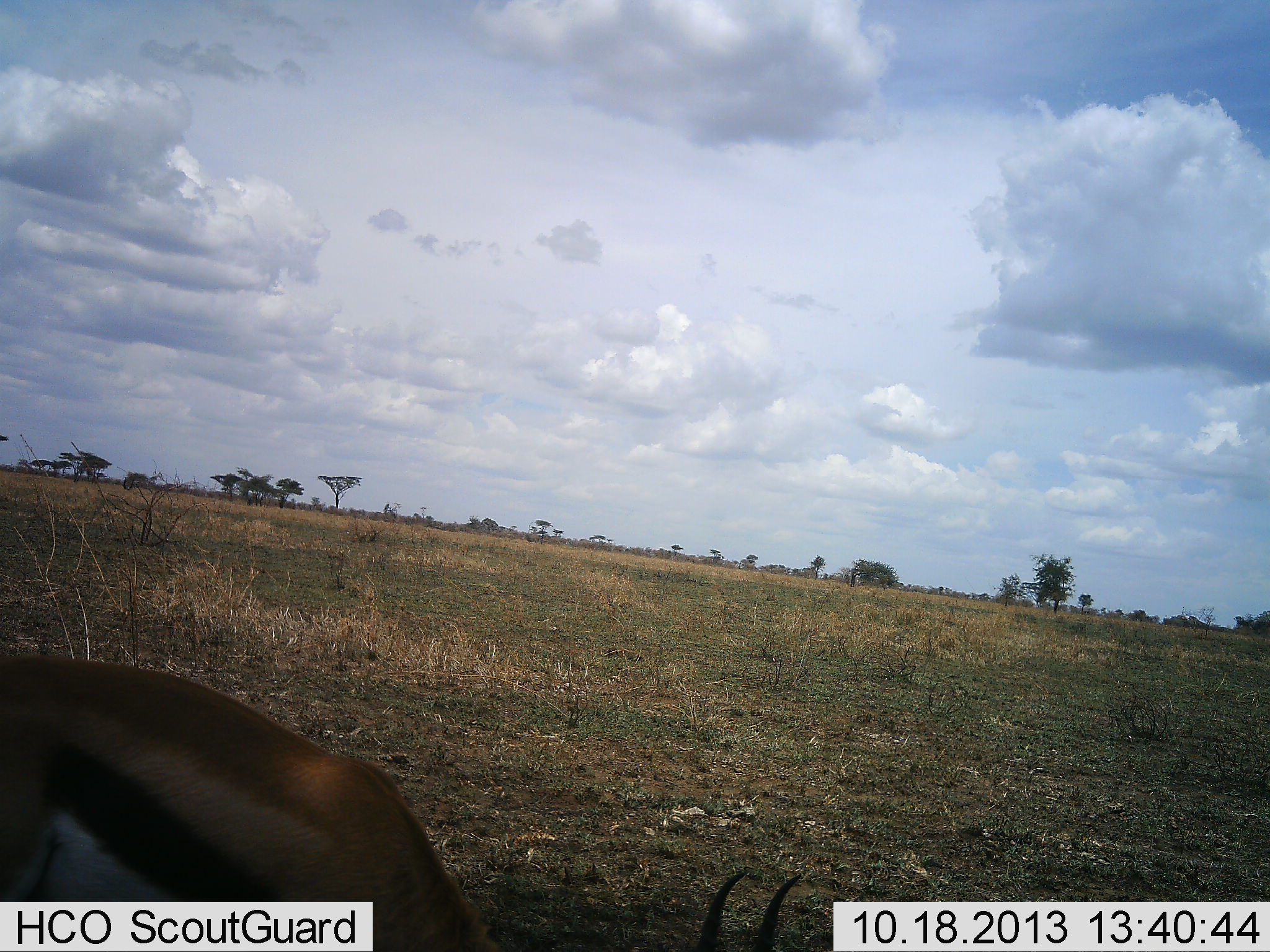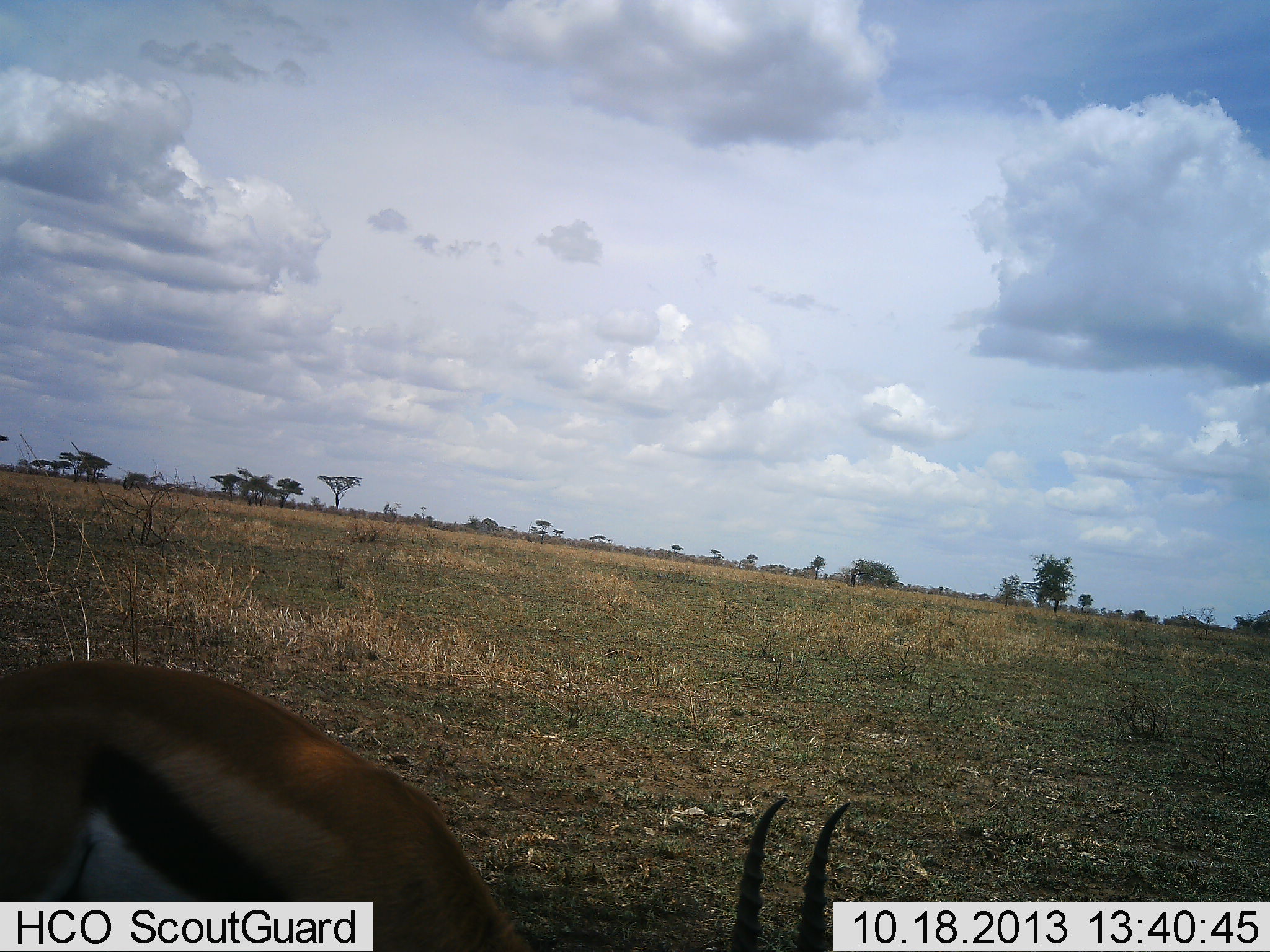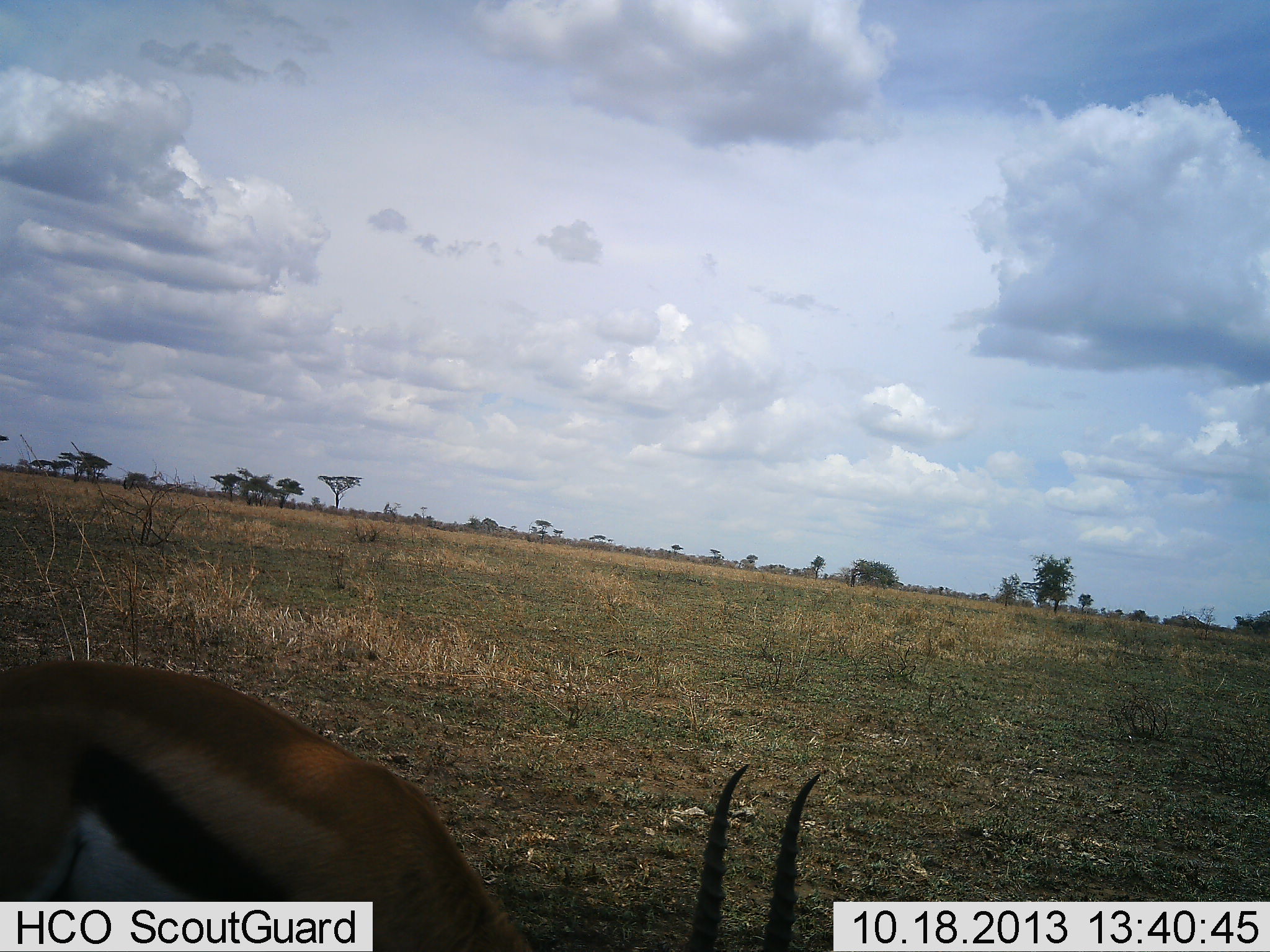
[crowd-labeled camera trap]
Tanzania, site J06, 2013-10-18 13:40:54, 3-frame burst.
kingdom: Animalia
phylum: Chordata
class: Mammalia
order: Artiodactyla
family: Bovidae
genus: Eudorcas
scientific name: Eudorcas thomsonii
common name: thomson's gazelle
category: gazellethomsons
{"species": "gazellethomsons (thomson's gazelle) (Eudorcas thomsonii)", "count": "1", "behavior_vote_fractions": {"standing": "30%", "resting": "0%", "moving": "0%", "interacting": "0%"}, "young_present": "0%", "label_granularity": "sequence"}